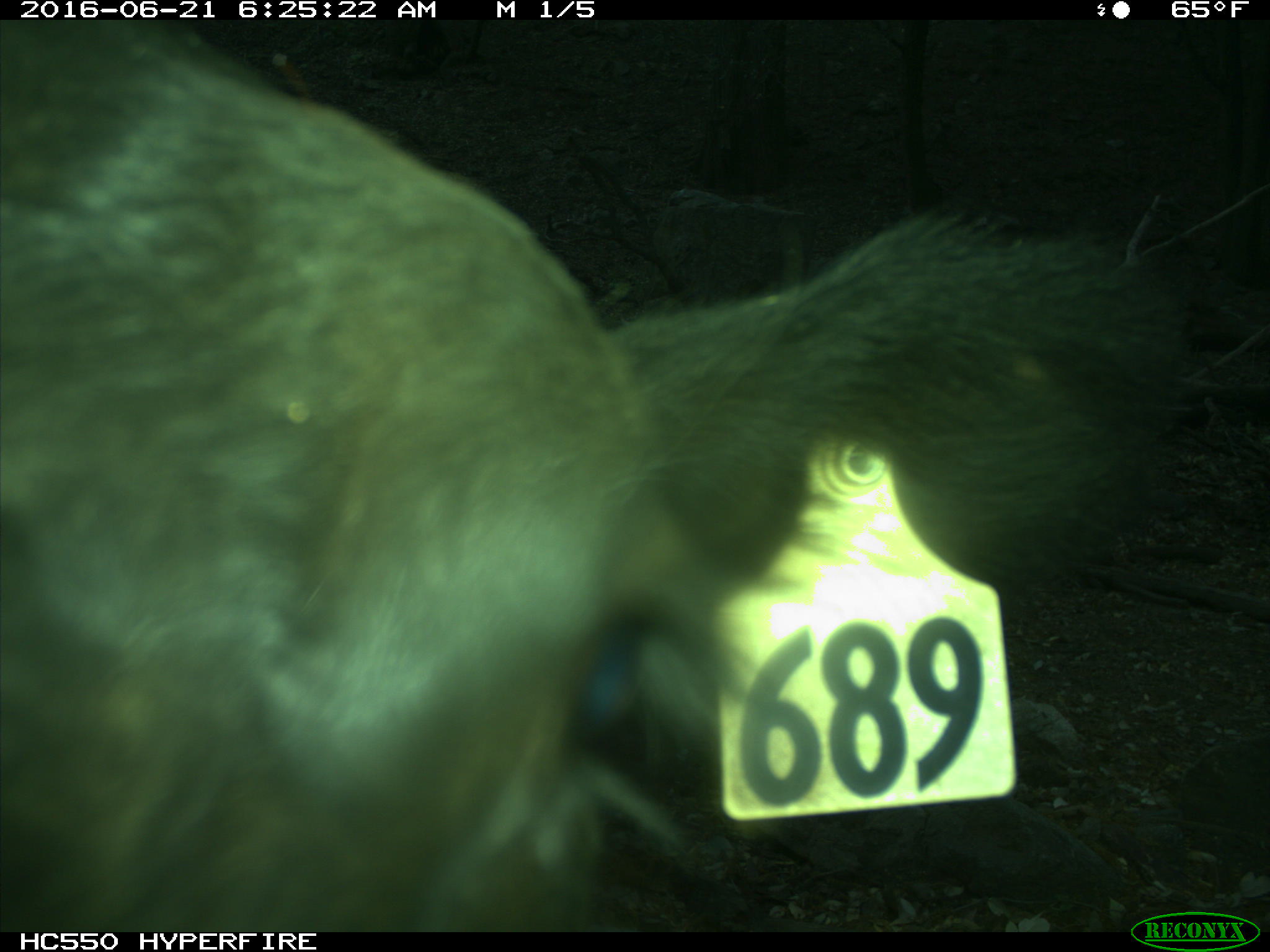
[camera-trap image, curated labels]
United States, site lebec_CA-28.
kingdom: Animalia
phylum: Chordata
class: Mammalia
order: Artiodactyla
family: Bovidae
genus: Bos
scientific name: Bos taurus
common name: domestic cow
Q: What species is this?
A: Bos taurus (domestic cow).